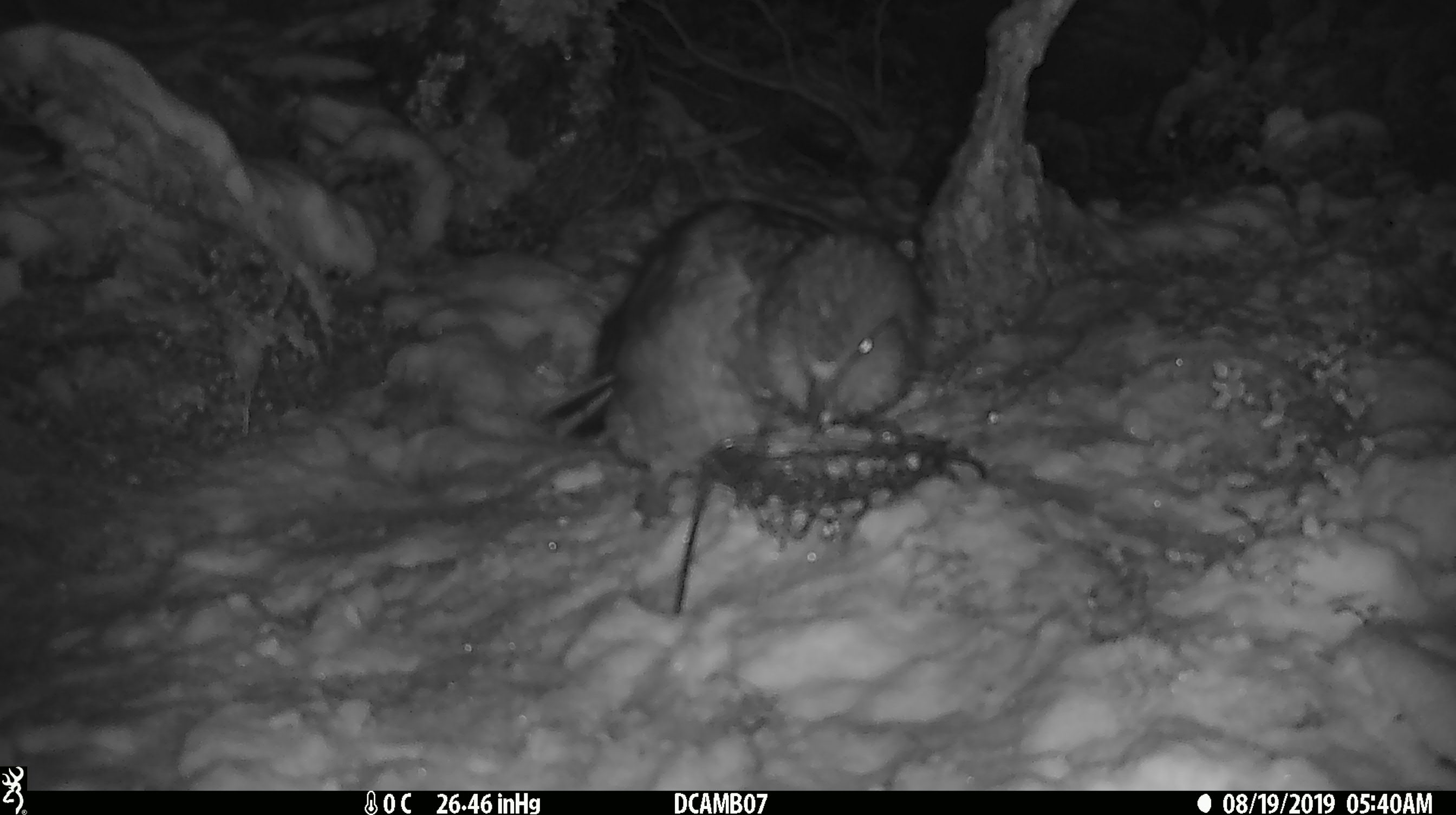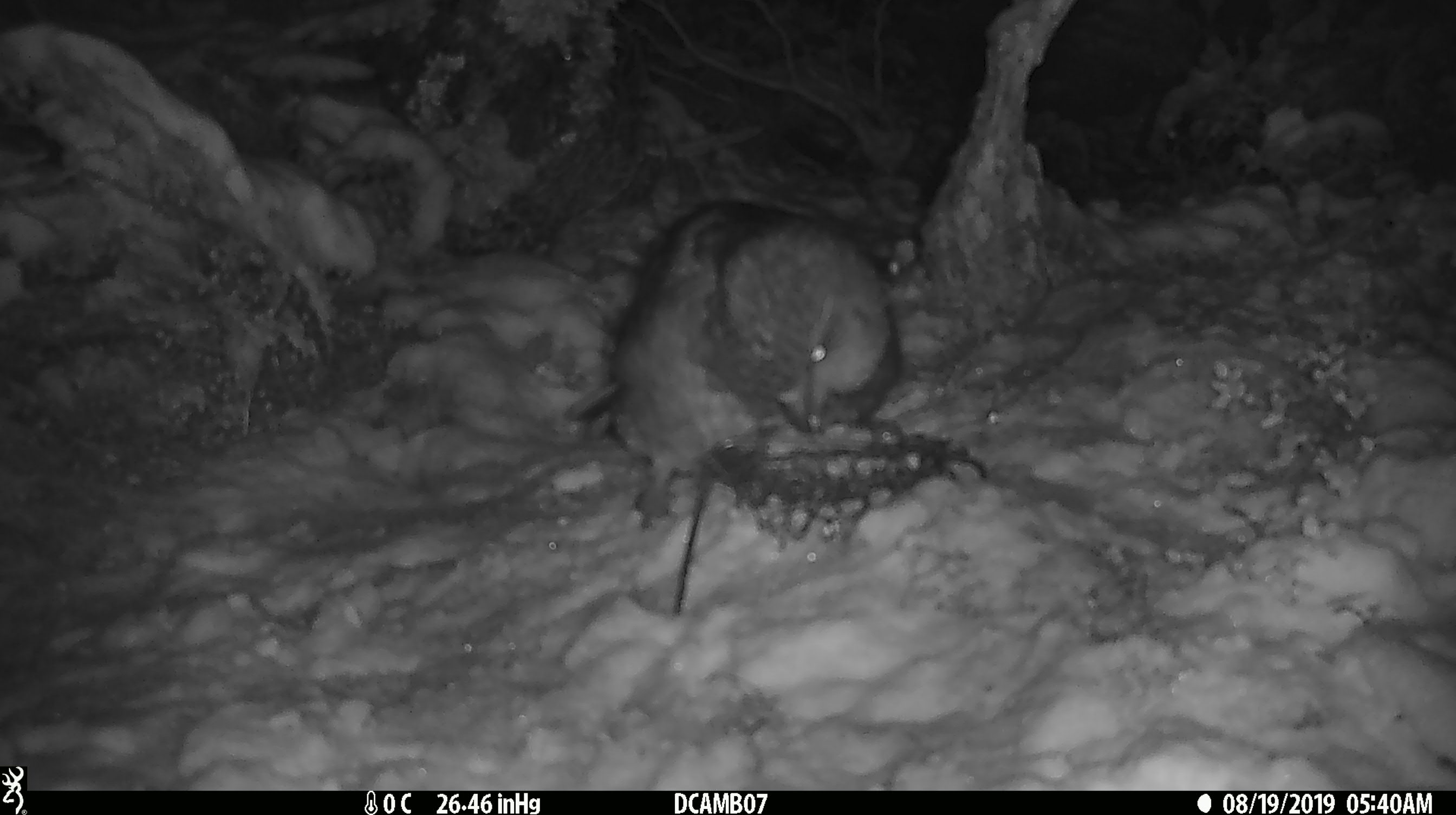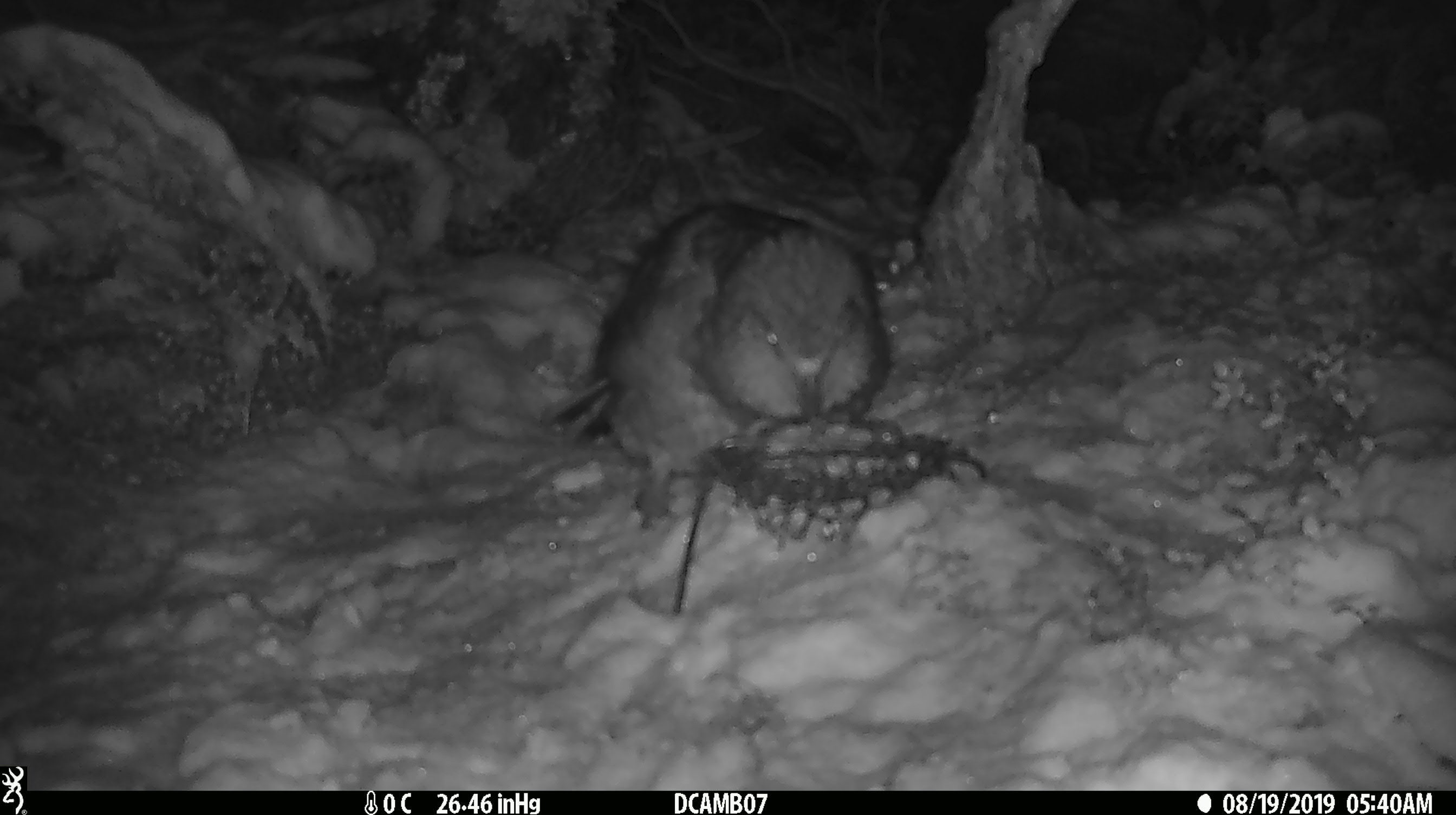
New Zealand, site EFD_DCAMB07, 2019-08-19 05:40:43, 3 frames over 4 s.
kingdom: Animalia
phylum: Chordata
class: Aves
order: Psittaciformes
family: Strigopidae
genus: Nestor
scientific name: Nestor notabilis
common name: kea